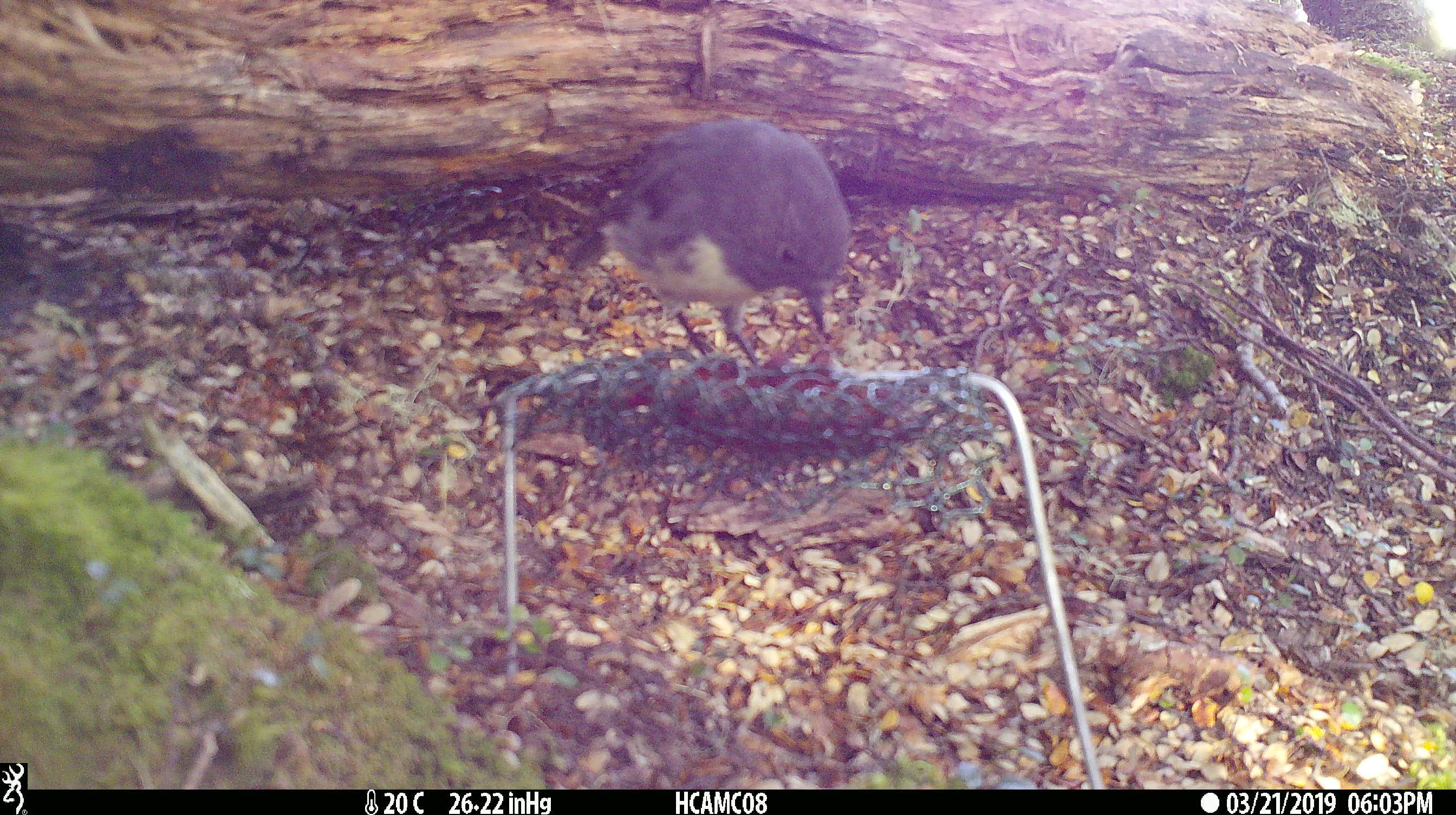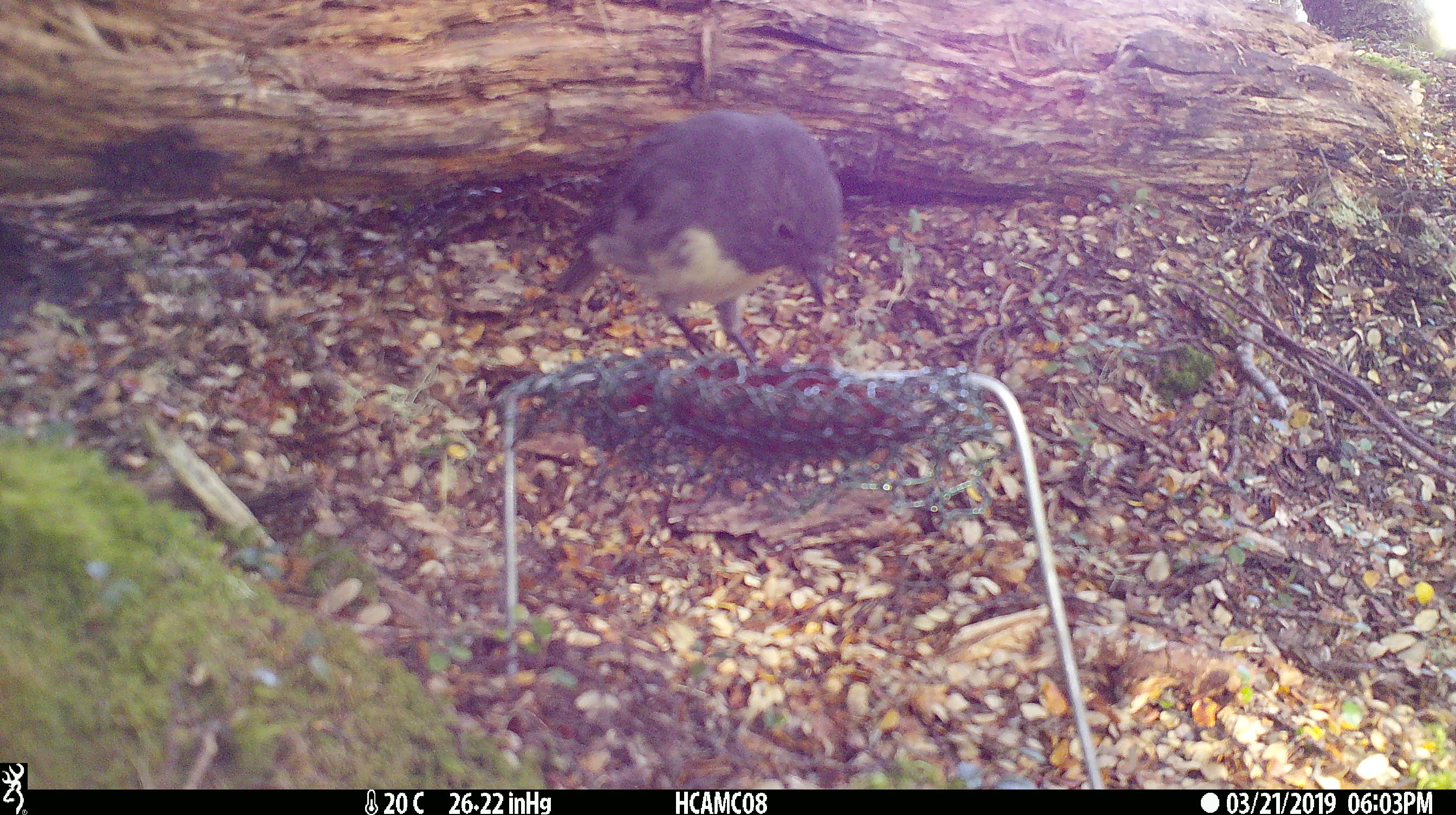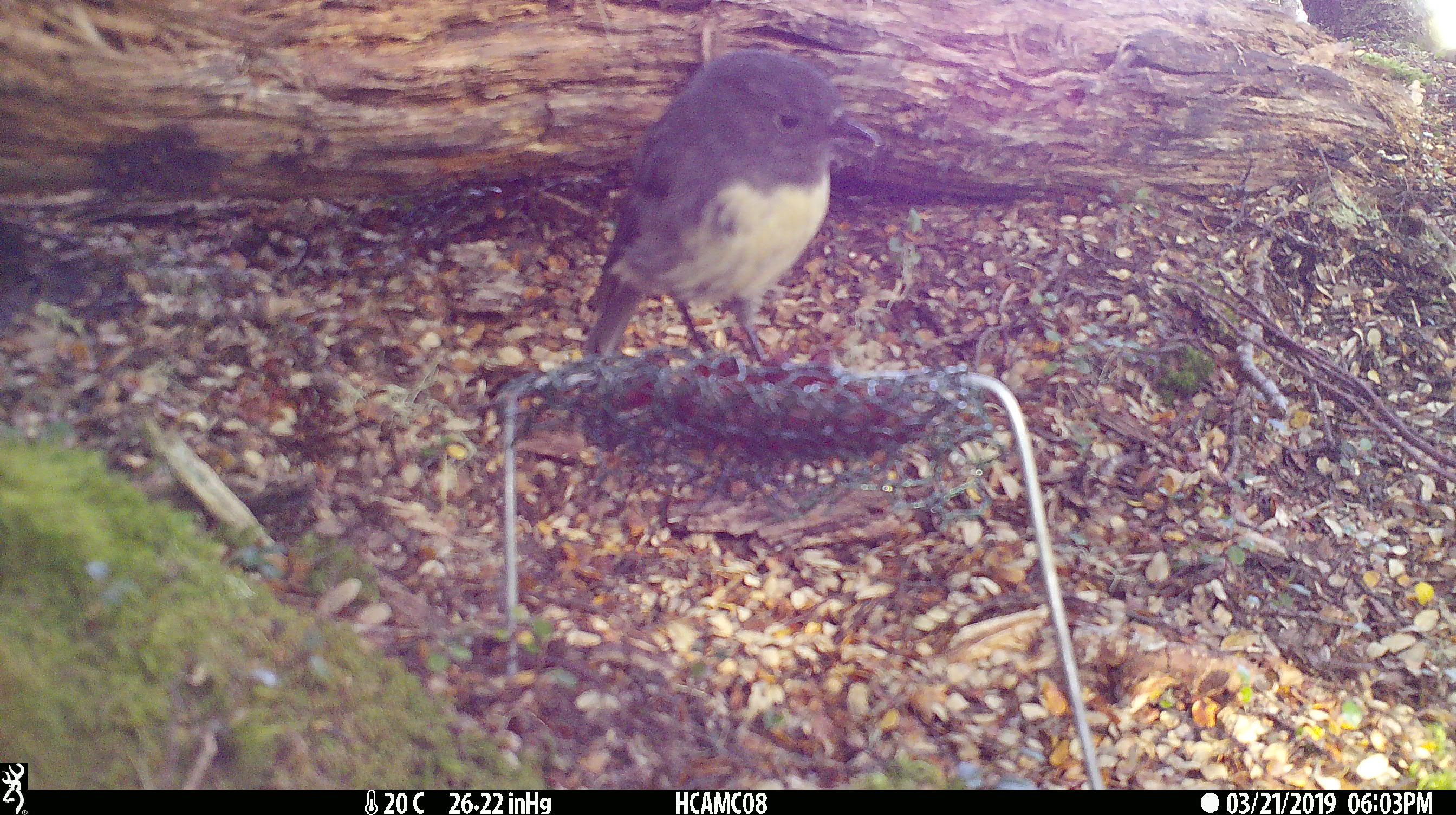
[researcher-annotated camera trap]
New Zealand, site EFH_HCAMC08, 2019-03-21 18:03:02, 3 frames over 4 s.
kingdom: Animalia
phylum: Chordata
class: Aves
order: Passeriformes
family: Petroicidae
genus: Petroica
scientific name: Petroica australis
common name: new zealand robin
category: robin